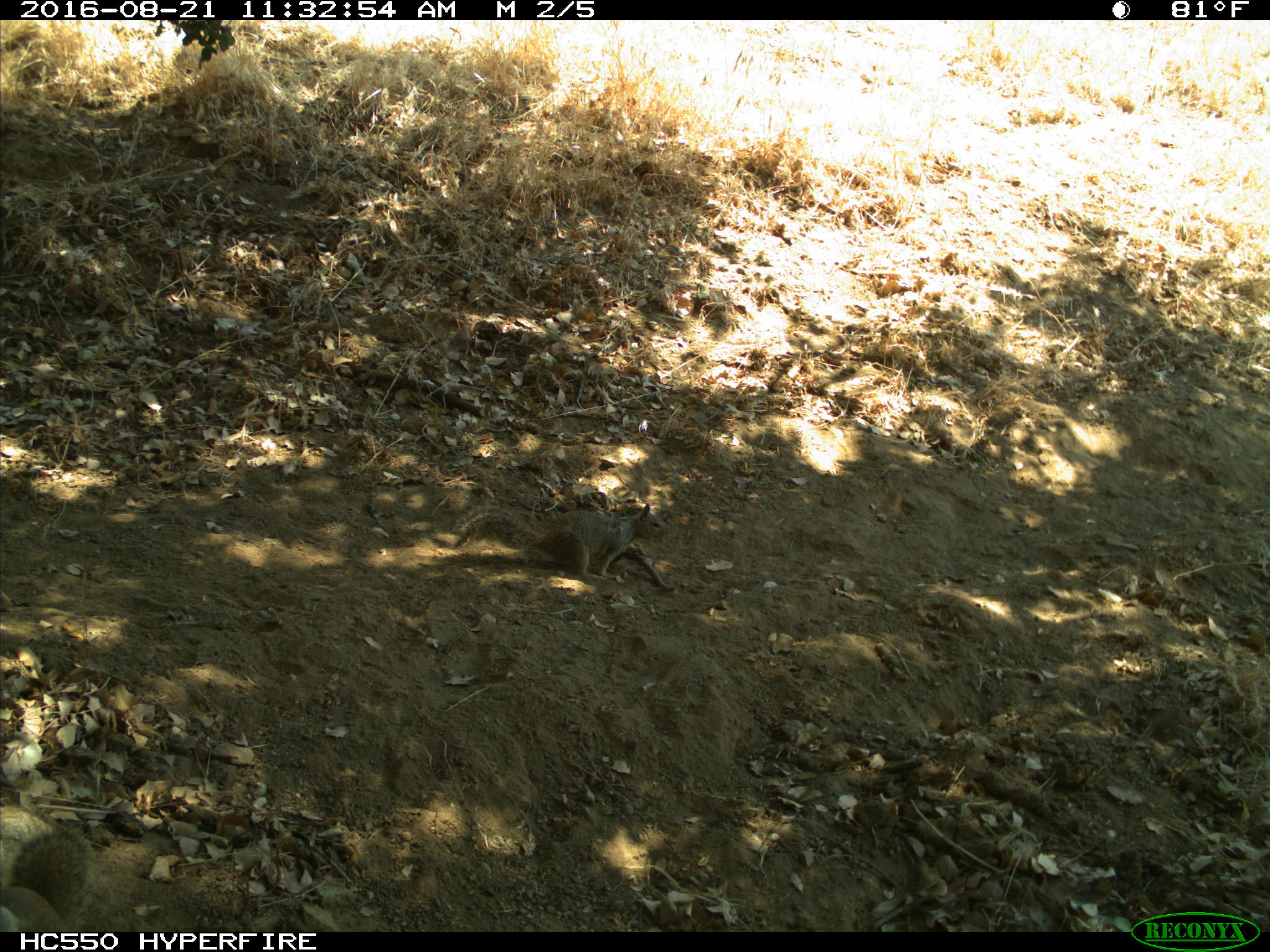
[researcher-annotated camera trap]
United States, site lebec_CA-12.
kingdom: Animalia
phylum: Chordata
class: Mammalia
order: Rodentia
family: Sciuridae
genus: Otospermophilus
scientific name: Otospermophilus beecheyi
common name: california ground squirrel